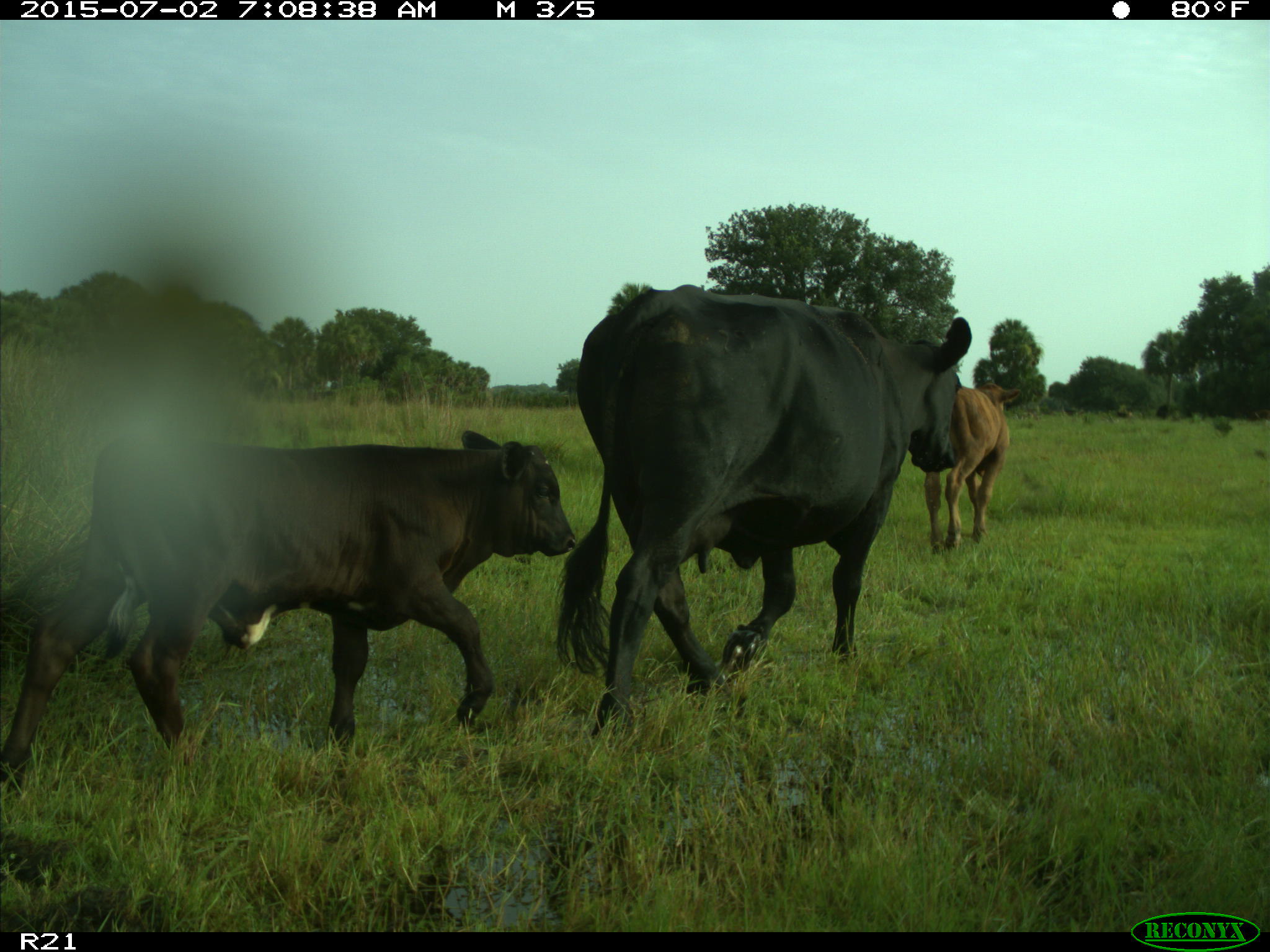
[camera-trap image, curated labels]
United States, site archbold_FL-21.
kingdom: Animalia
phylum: Chordata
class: Mammalia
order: Artiodactyla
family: Bovidae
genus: Bos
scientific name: Bos taurus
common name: domestic cow